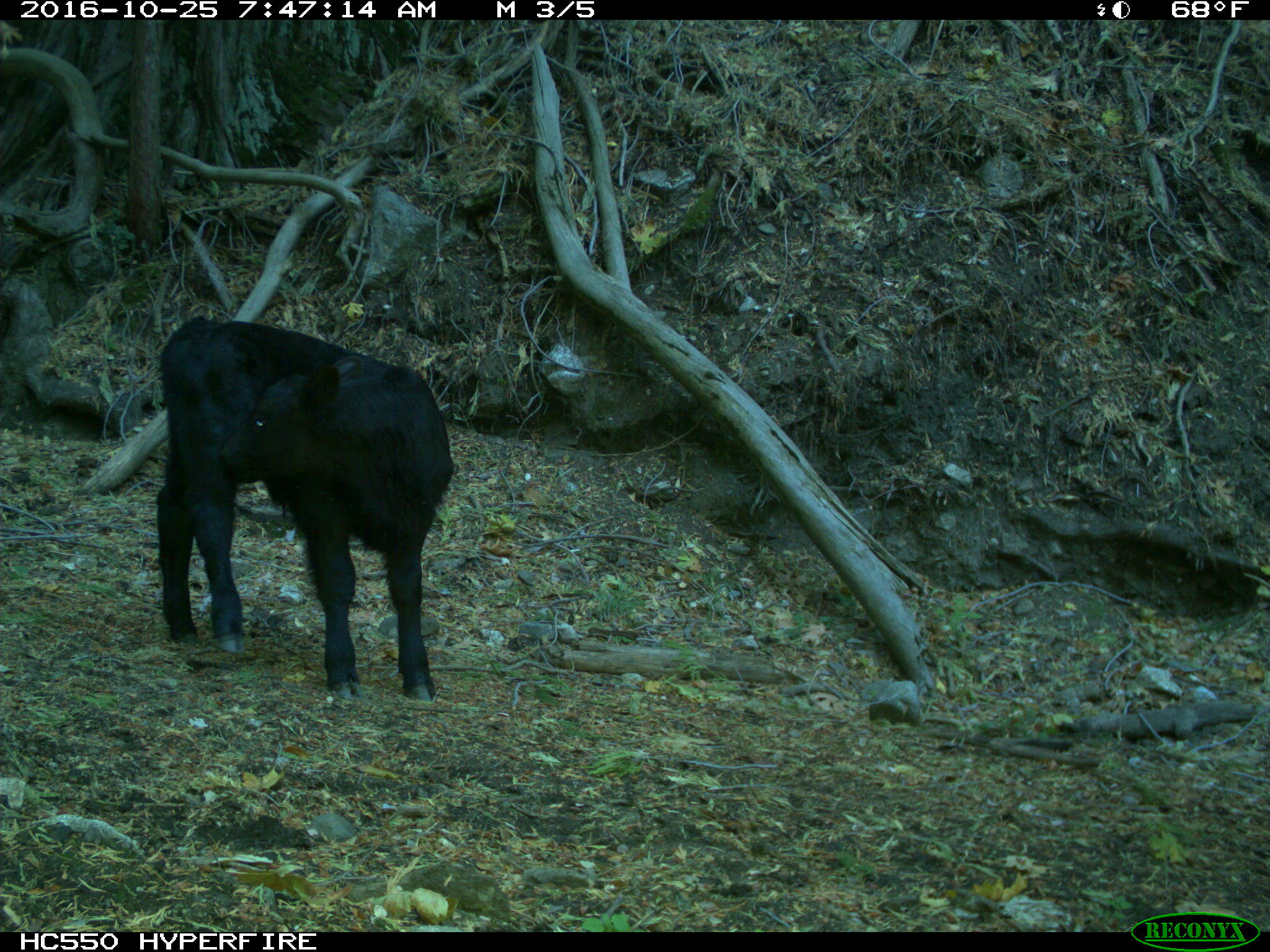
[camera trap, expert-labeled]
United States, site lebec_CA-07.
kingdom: Animalia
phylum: Chordata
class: Mammalia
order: Artiodactyla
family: Bovidae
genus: Bos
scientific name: Bos taurus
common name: domestic cow